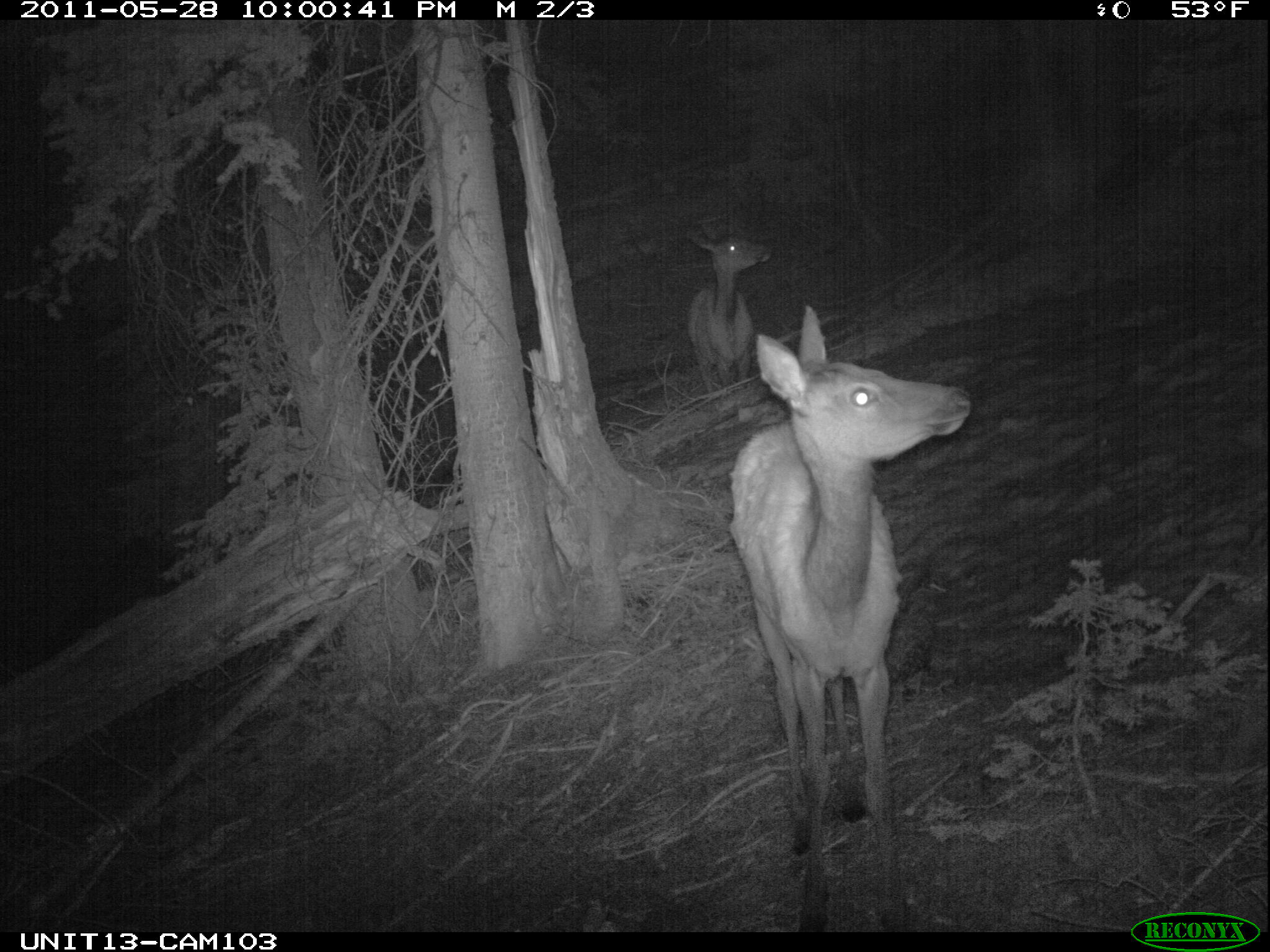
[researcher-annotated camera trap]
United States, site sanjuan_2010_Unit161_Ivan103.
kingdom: Animalia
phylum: Chordata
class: Mammalia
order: Artiodactyla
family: Cervidae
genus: Cervus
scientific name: Cervus elaphus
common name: red deer